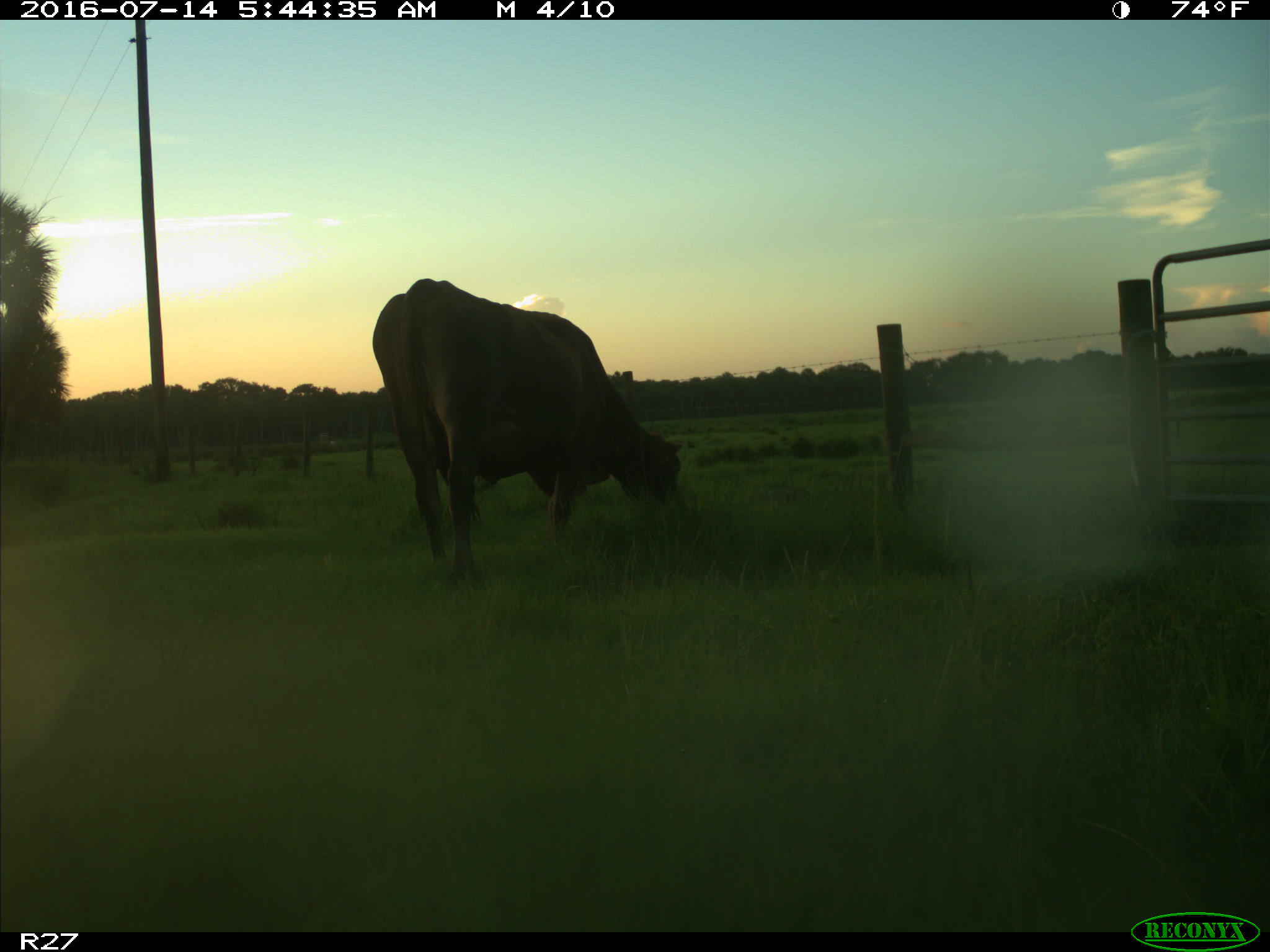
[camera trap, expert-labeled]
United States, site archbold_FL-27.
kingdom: Animalia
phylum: Chordata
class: Mammalia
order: Artiodactyla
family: Bovidae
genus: Bos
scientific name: Bos taurus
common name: domestic cow